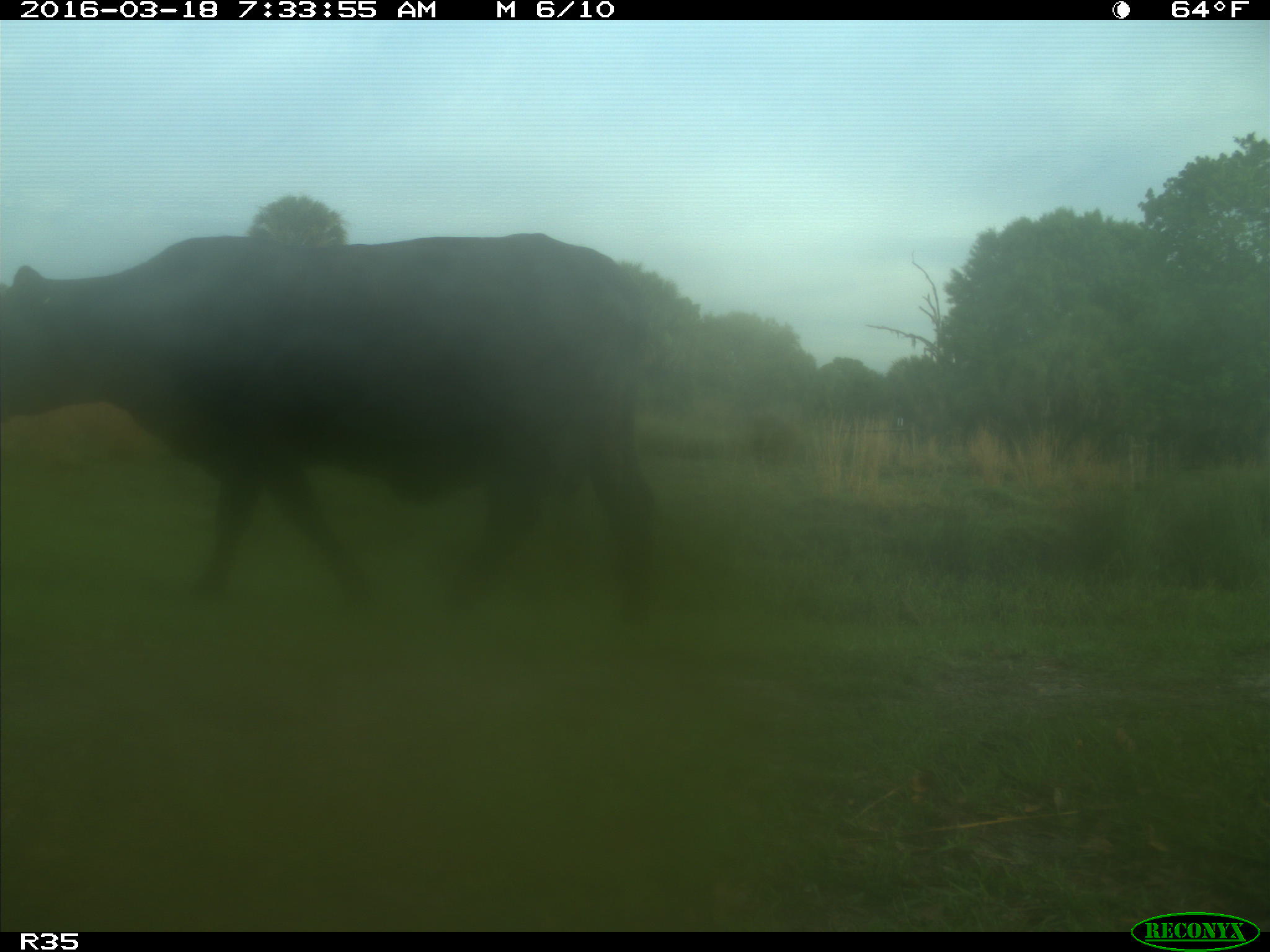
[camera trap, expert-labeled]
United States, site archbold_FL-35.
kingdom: Animalia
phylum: Chordata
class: Mammalia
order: Artiodactyla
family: Bovidae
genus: Bos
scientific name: Bos taurus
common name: domestic cow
Bos taurus (domestic cow).